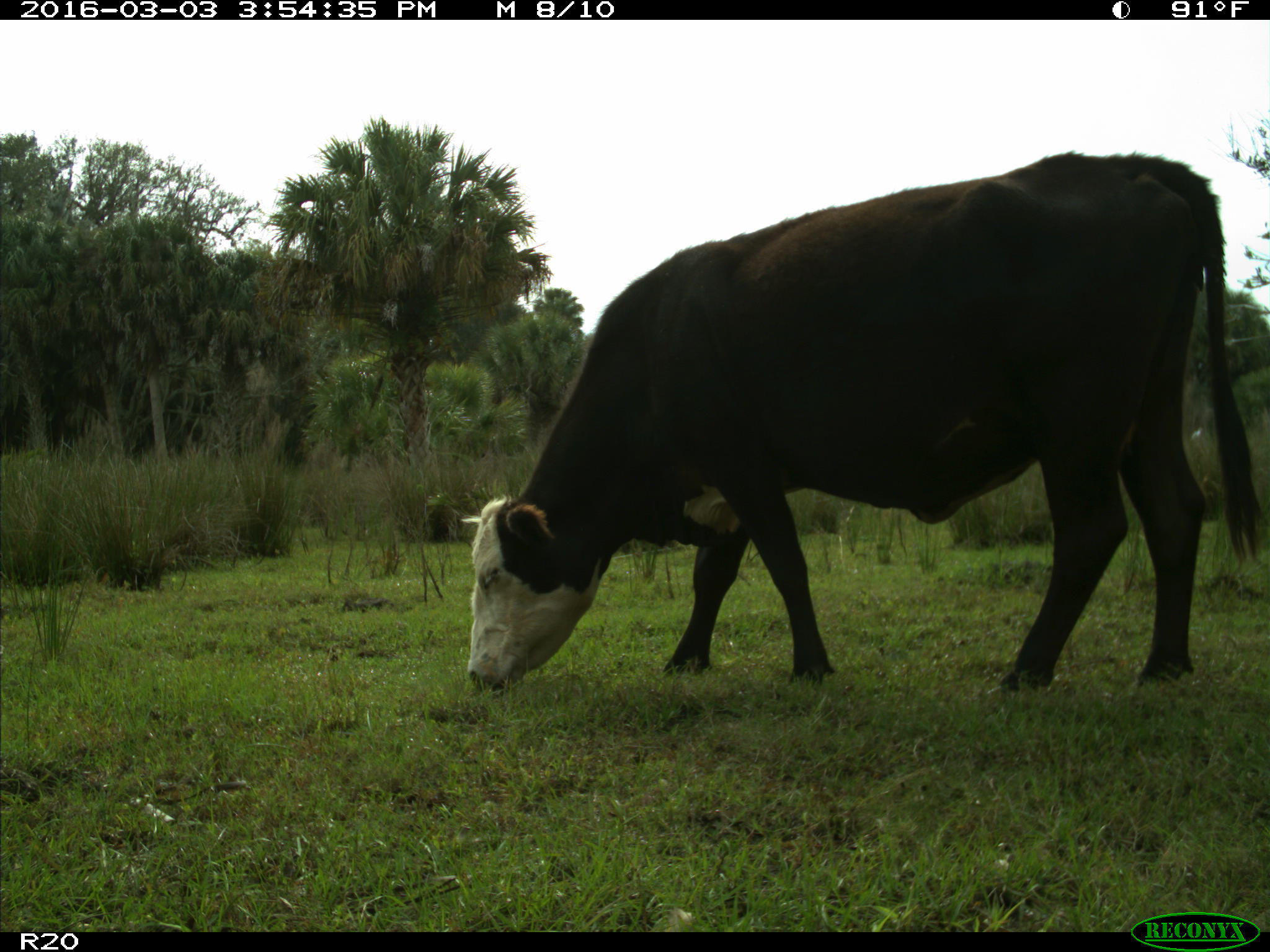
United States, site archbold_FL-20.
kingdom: Animalia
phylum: Chordata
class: Mammalia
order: Artiodactyla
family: Bovidae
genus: Bos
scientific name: Bos taurus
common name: domestic cow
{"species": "Bos taurus (domestic cow)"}